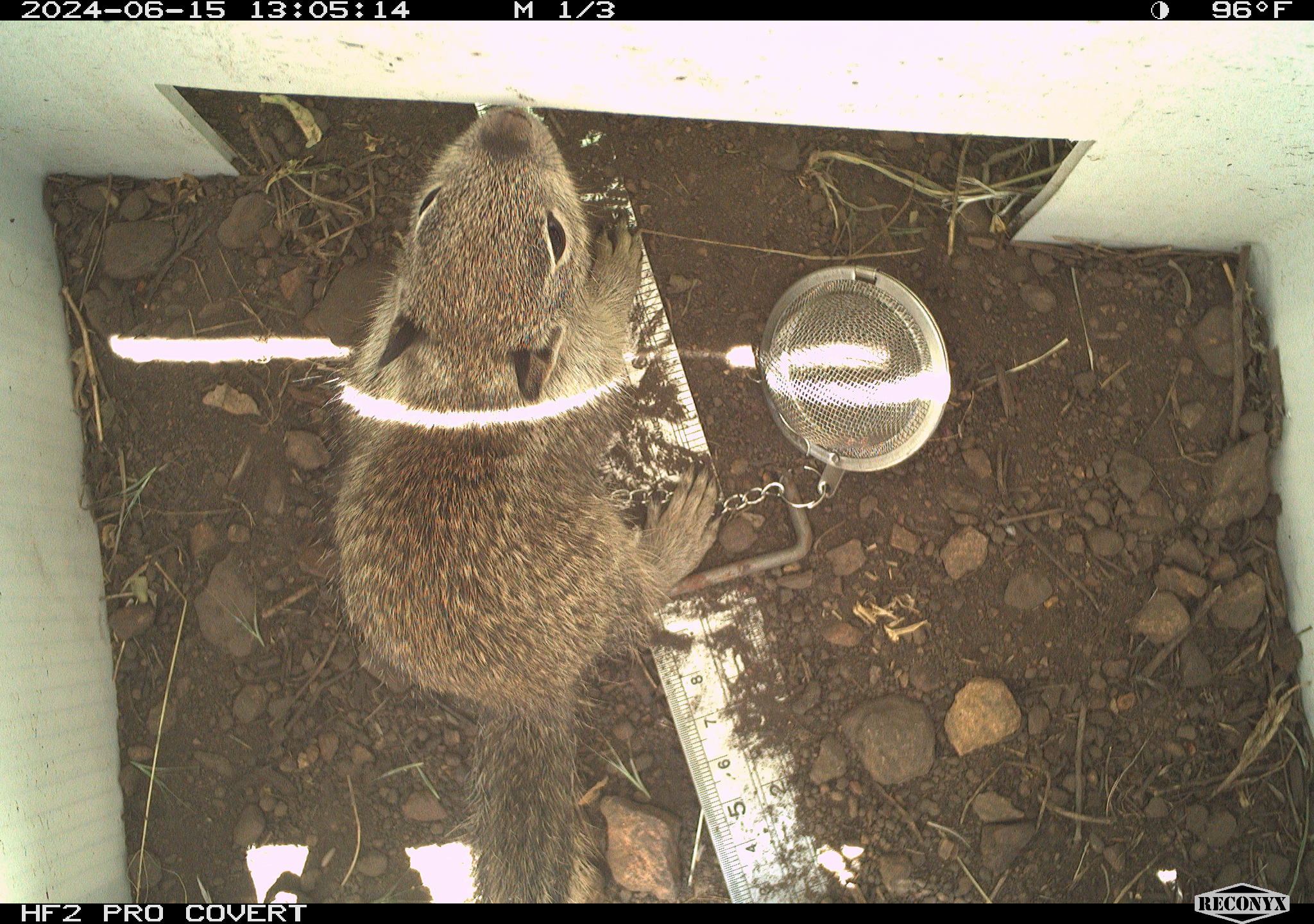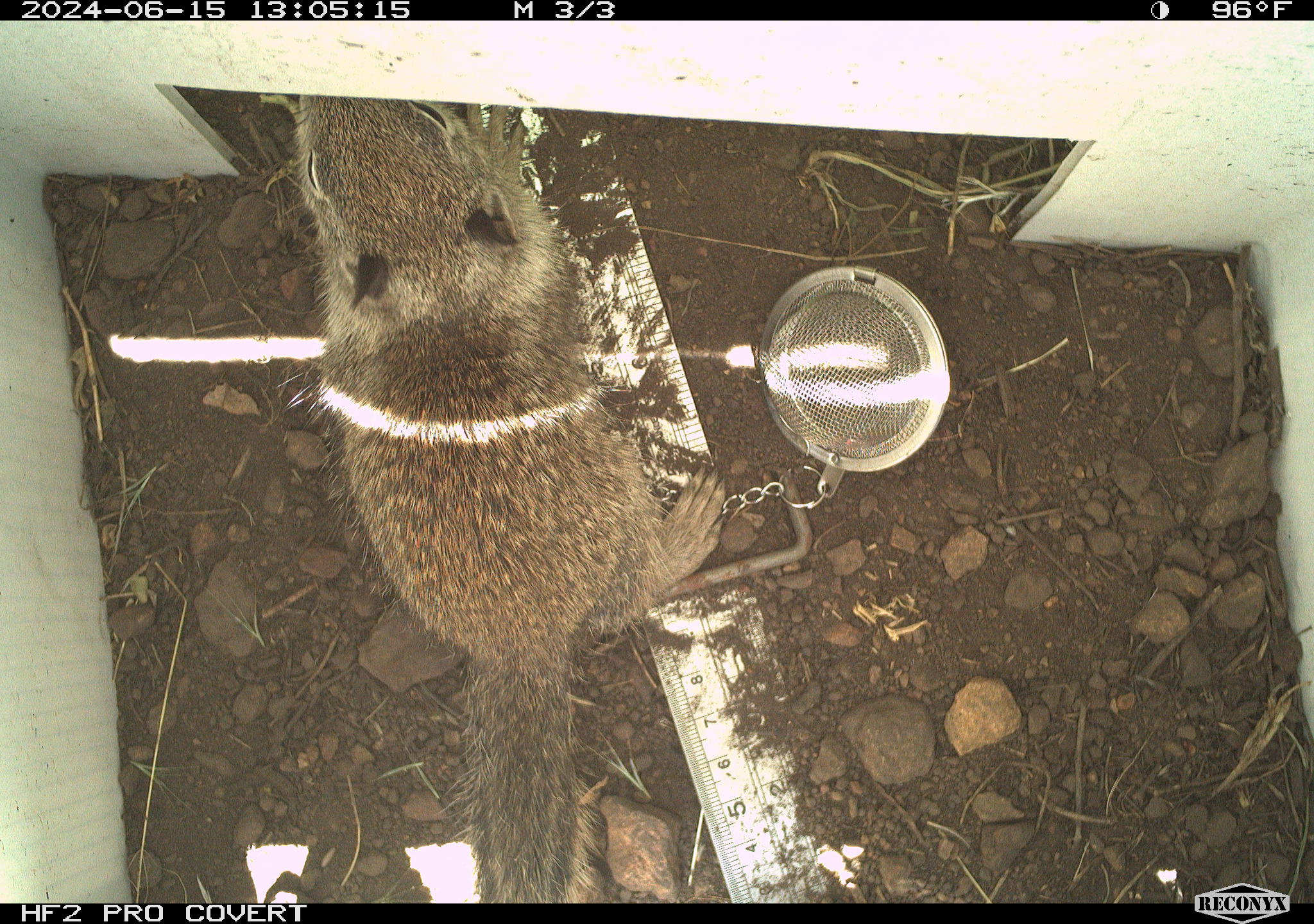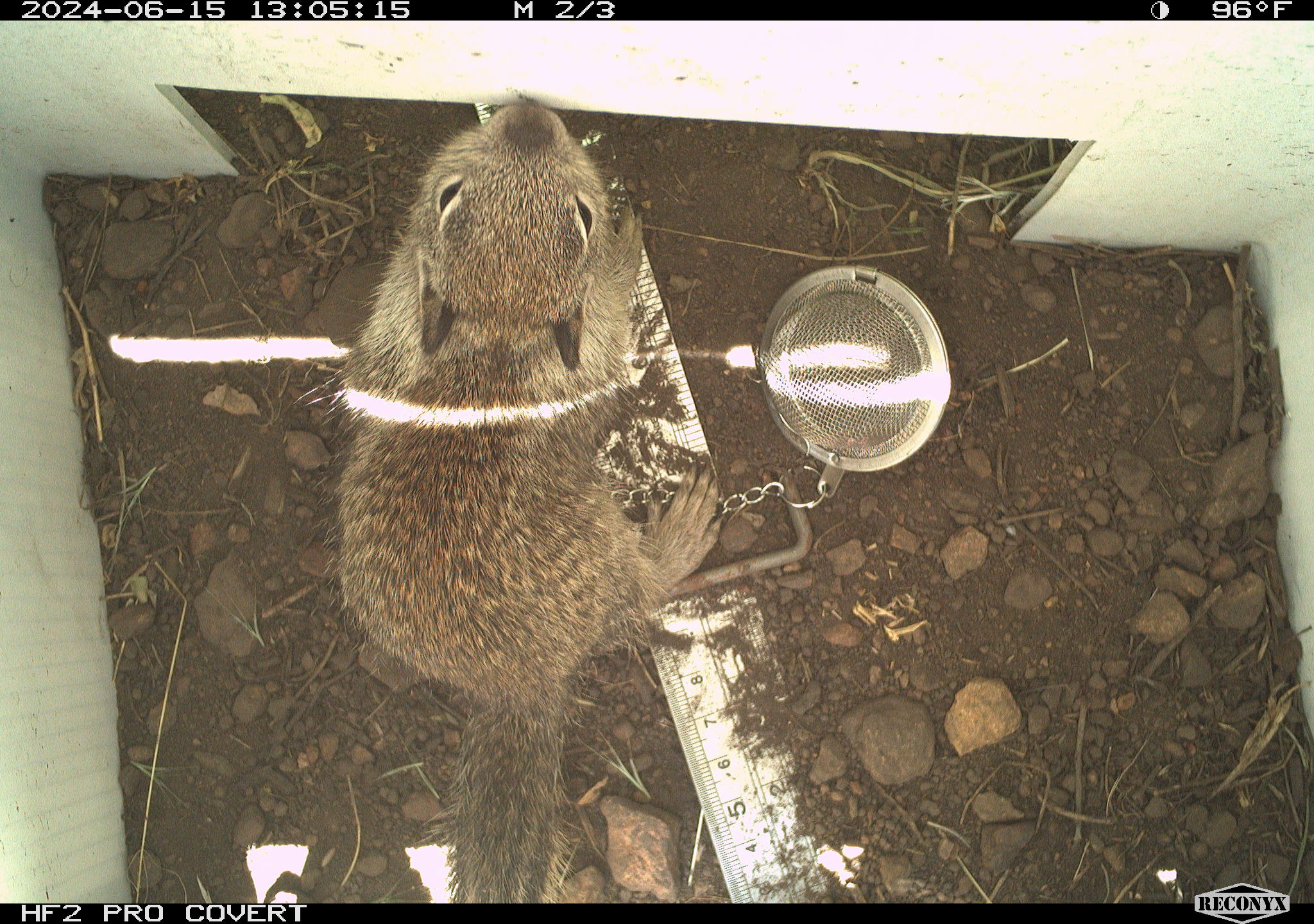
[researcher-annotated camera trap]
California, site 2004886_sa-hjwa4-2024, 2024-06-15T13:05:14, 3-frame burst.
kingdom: Animalia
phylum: Chordata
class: Mammalia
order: Rodentia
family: Sciuridae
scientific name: Sciuridae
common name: squirrels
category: sciuridae family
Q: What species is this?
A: Sciuridae family (squirrels) (Sciuridae).